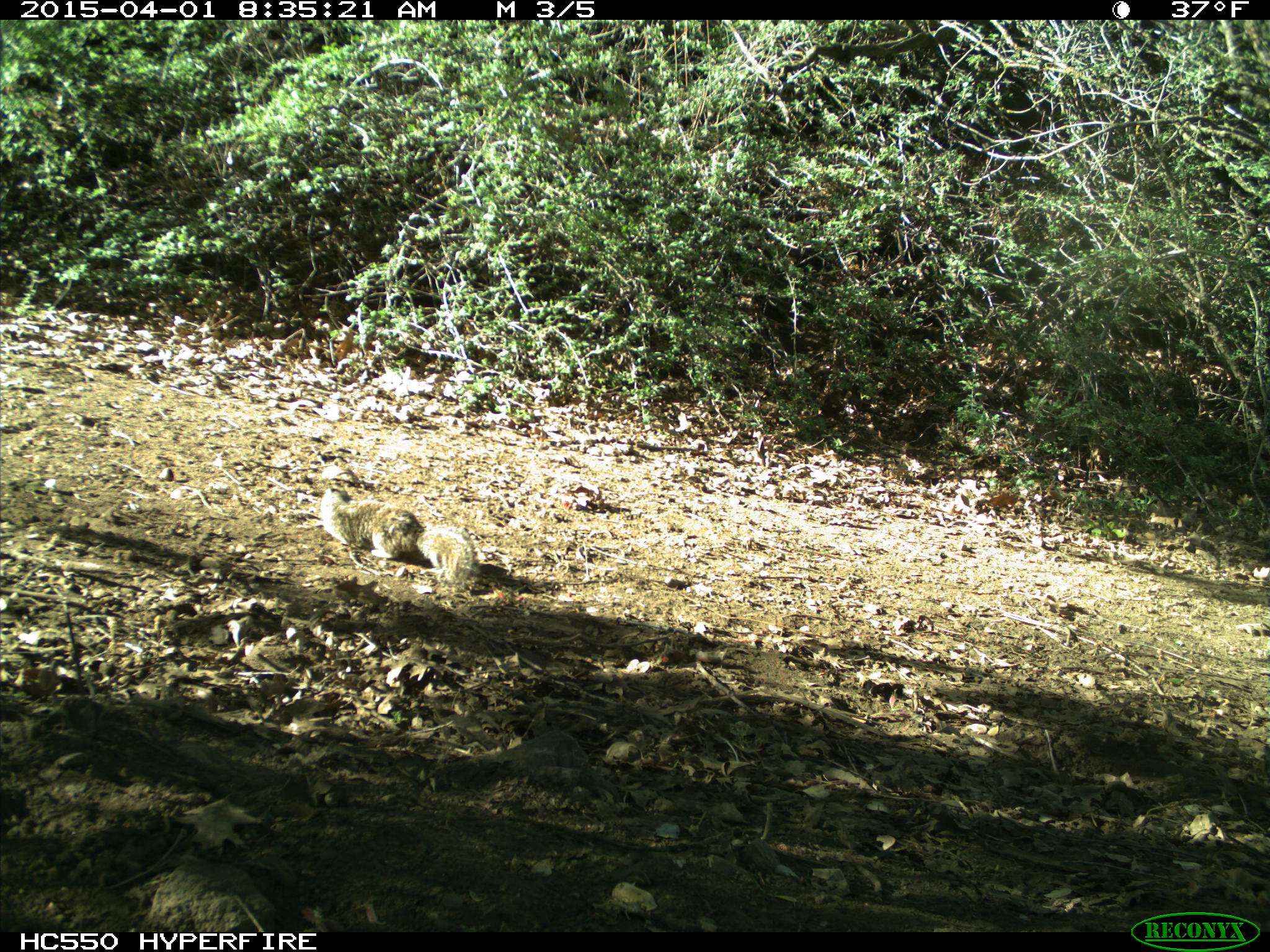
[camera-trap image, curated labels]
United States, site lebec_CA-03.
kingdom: Animalia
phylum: Chordata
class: Mammalia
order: Rodentia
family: Sciuridae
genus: Otospermophilus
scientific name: Otospermophilus beecheyi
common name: california ground squirrel